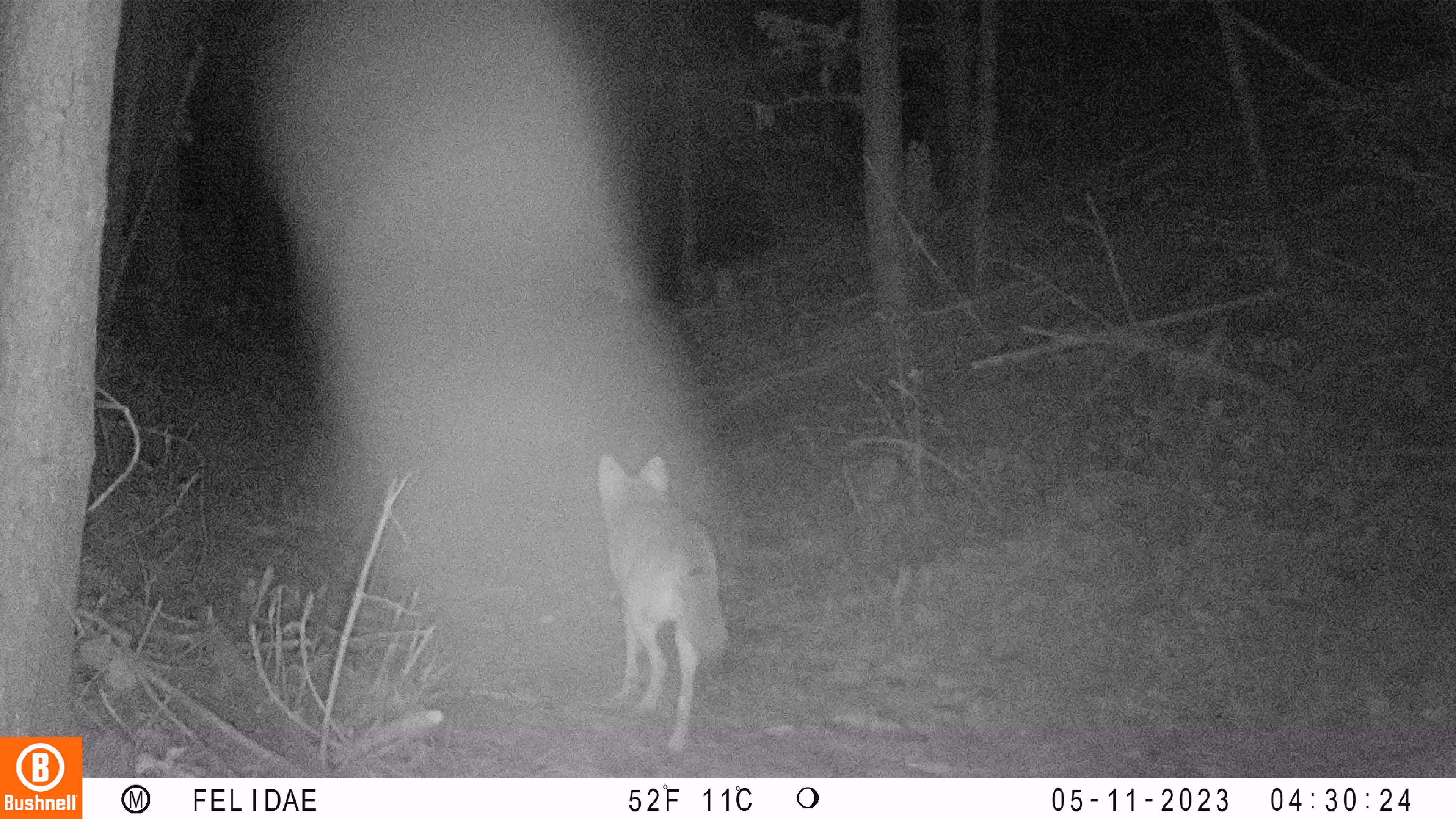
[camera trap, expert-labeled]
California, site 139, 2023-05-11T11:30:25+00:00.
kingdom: Animalia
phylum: Chordata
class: Mammalia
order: Carnivora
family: Canidae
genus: Canis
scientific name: Canis latrans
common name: coyote